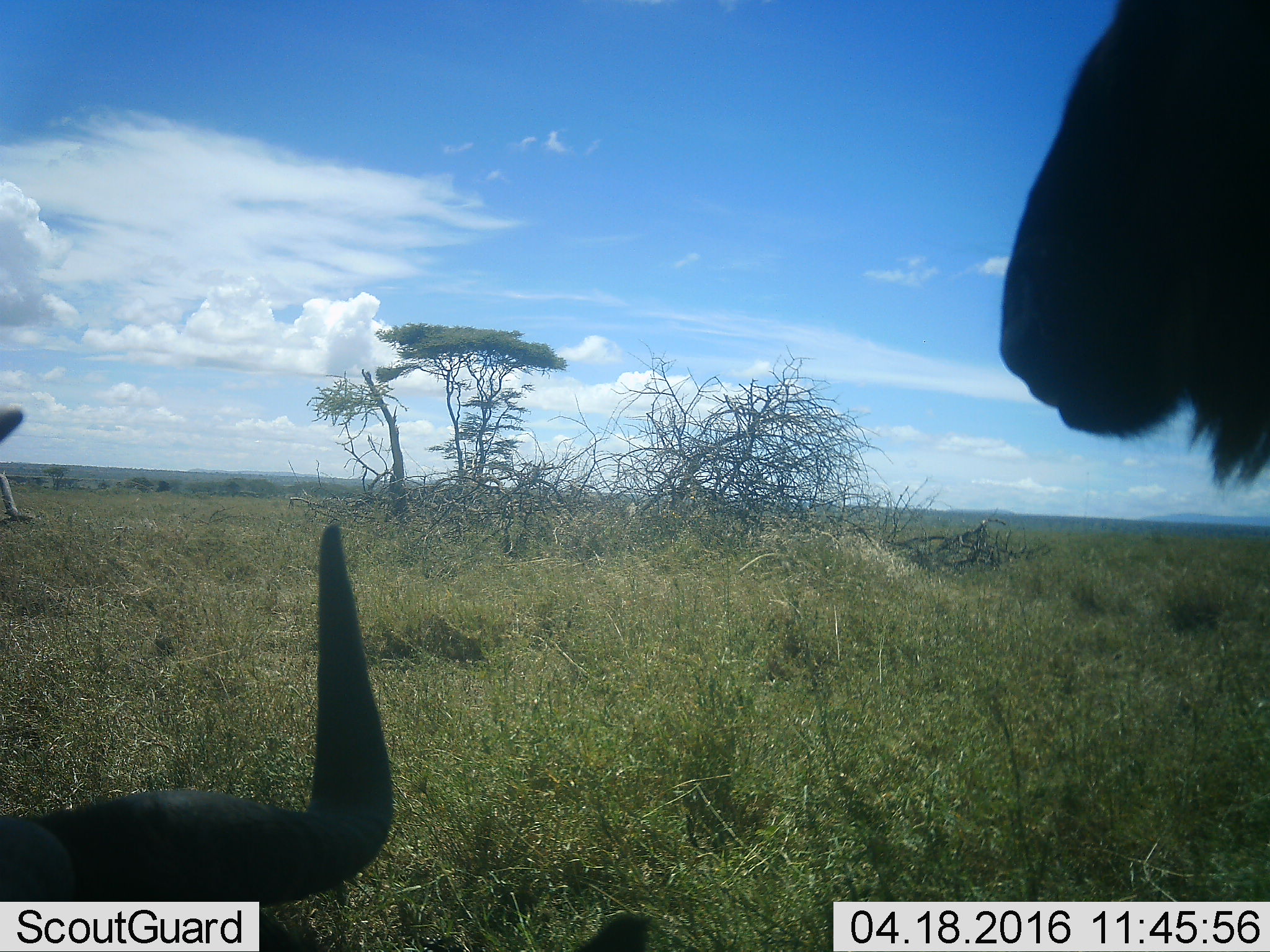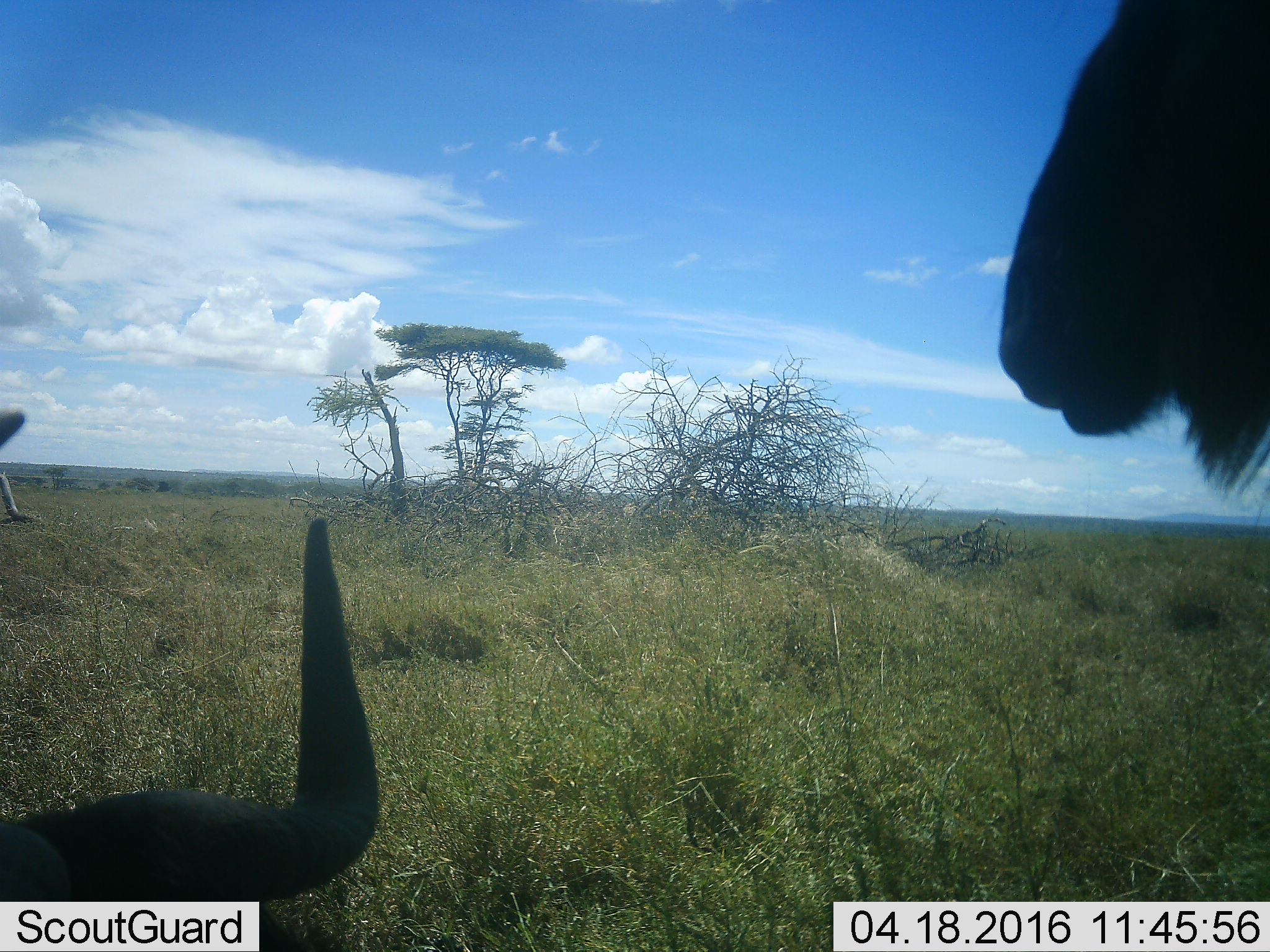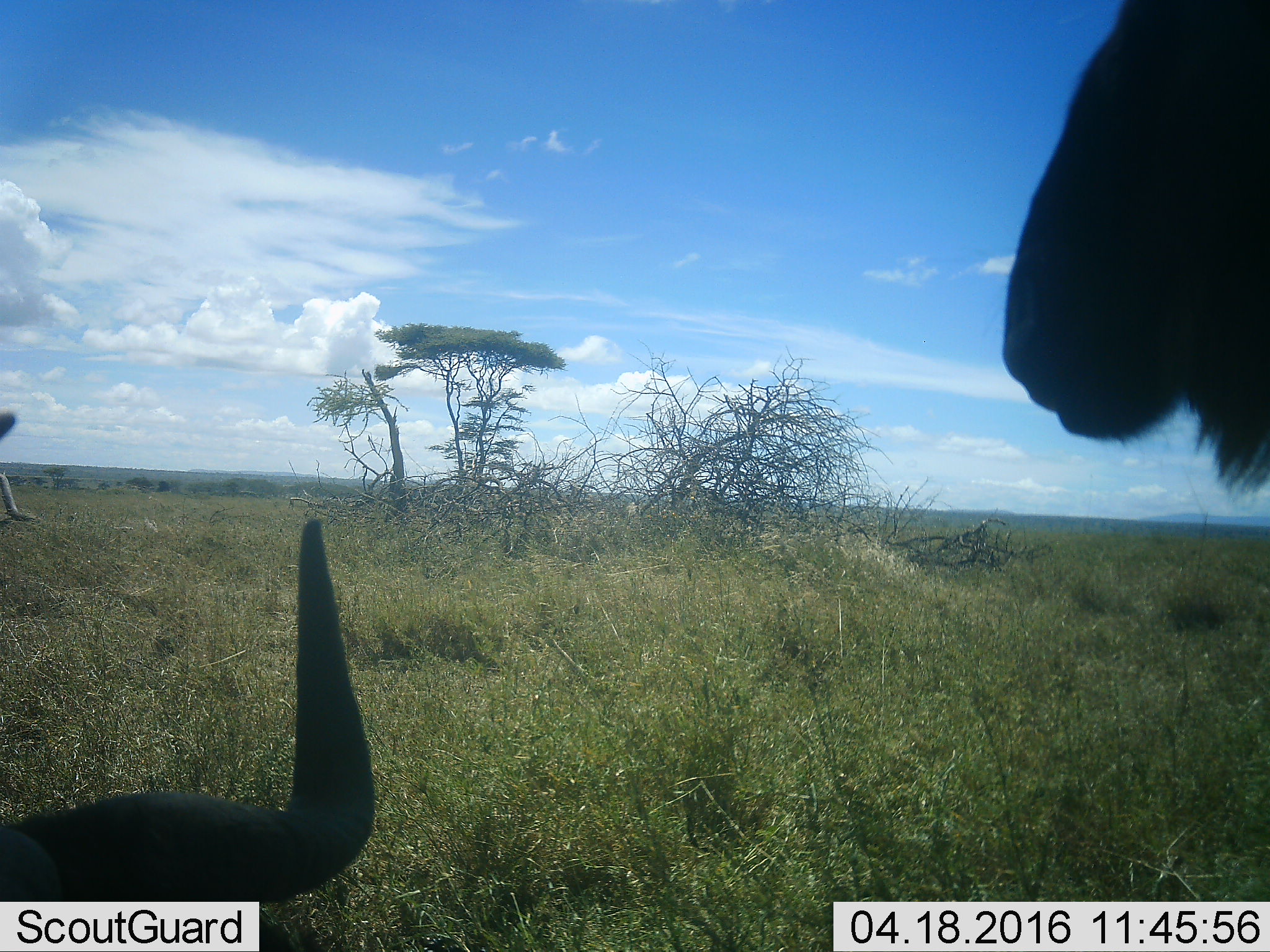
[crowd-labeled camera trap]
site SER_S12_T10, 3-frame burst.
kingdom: Animalia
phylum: Chordata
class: Mammalia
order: Artiodactyla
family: Bovidae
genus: Connochaetes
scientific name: Connochaetes taurinus taurinus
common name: blue wildebeest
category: wildebeestblue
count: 3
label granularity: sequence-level